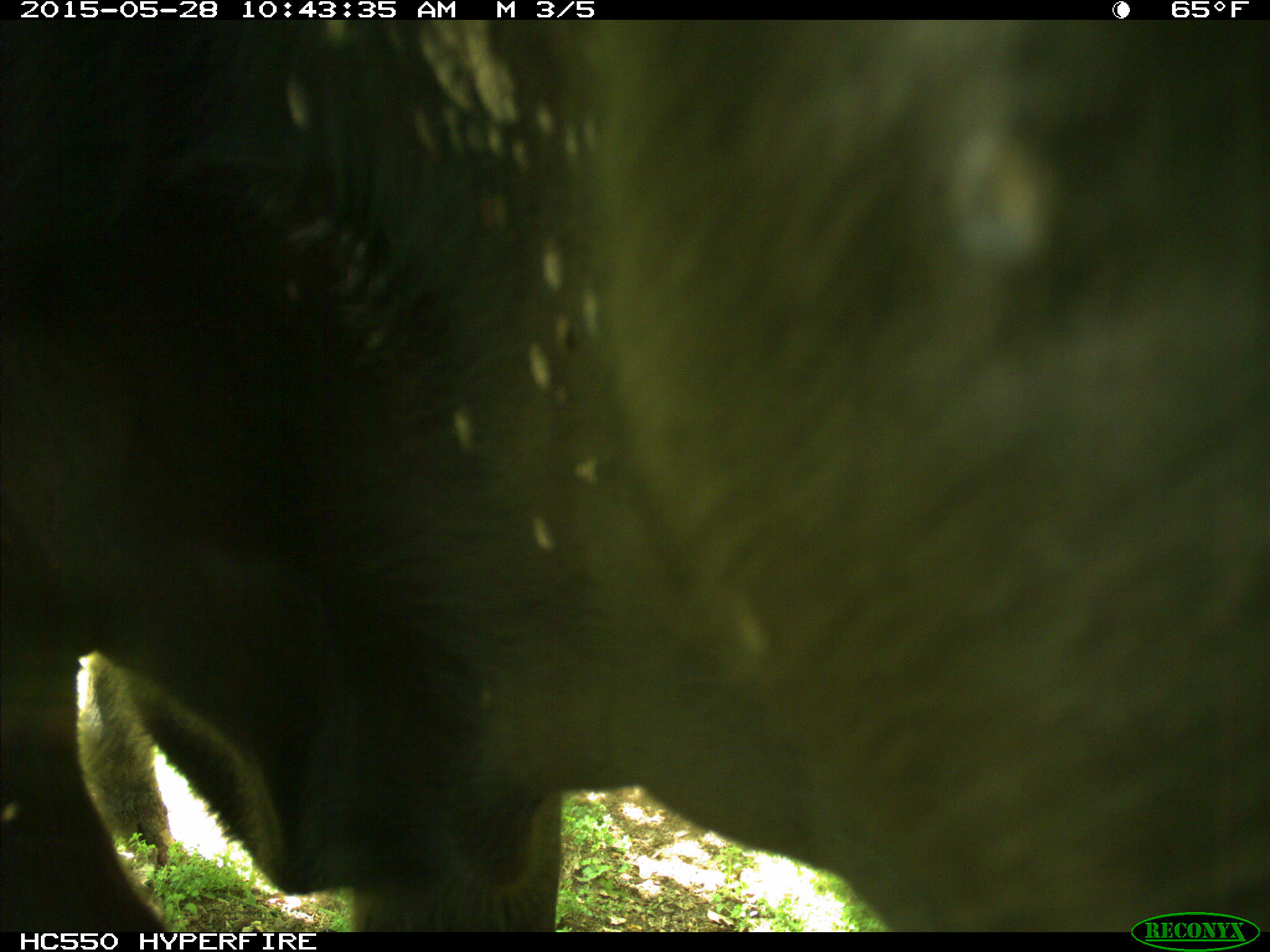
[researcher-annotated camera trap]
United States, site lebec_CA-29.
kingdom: Animalia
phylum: Chordata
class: Mammalia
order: Artiodactyla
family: Bovidae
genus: Bos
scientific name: Bos taurus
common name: domestic cow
Bos taurus (domestic cow).